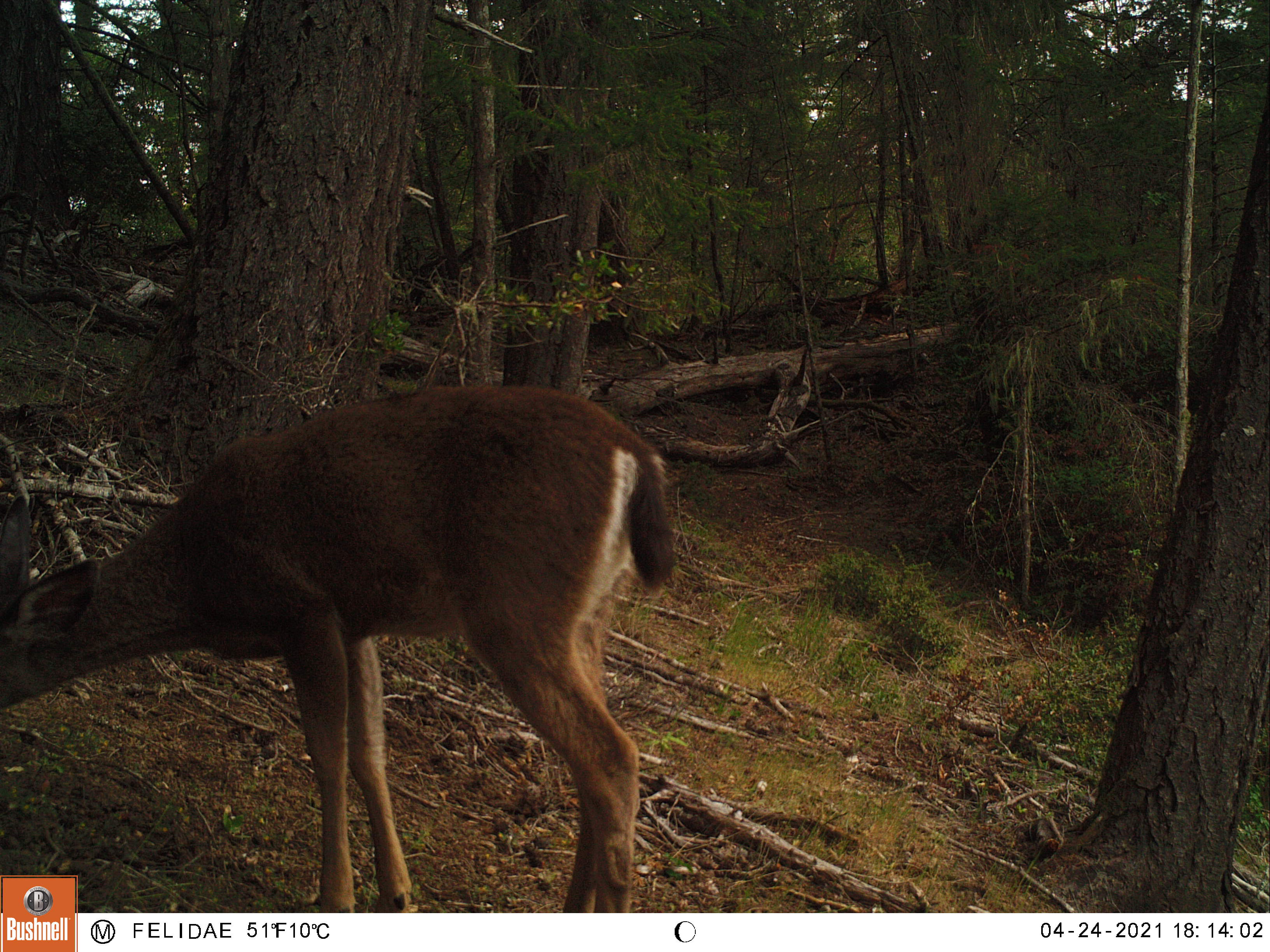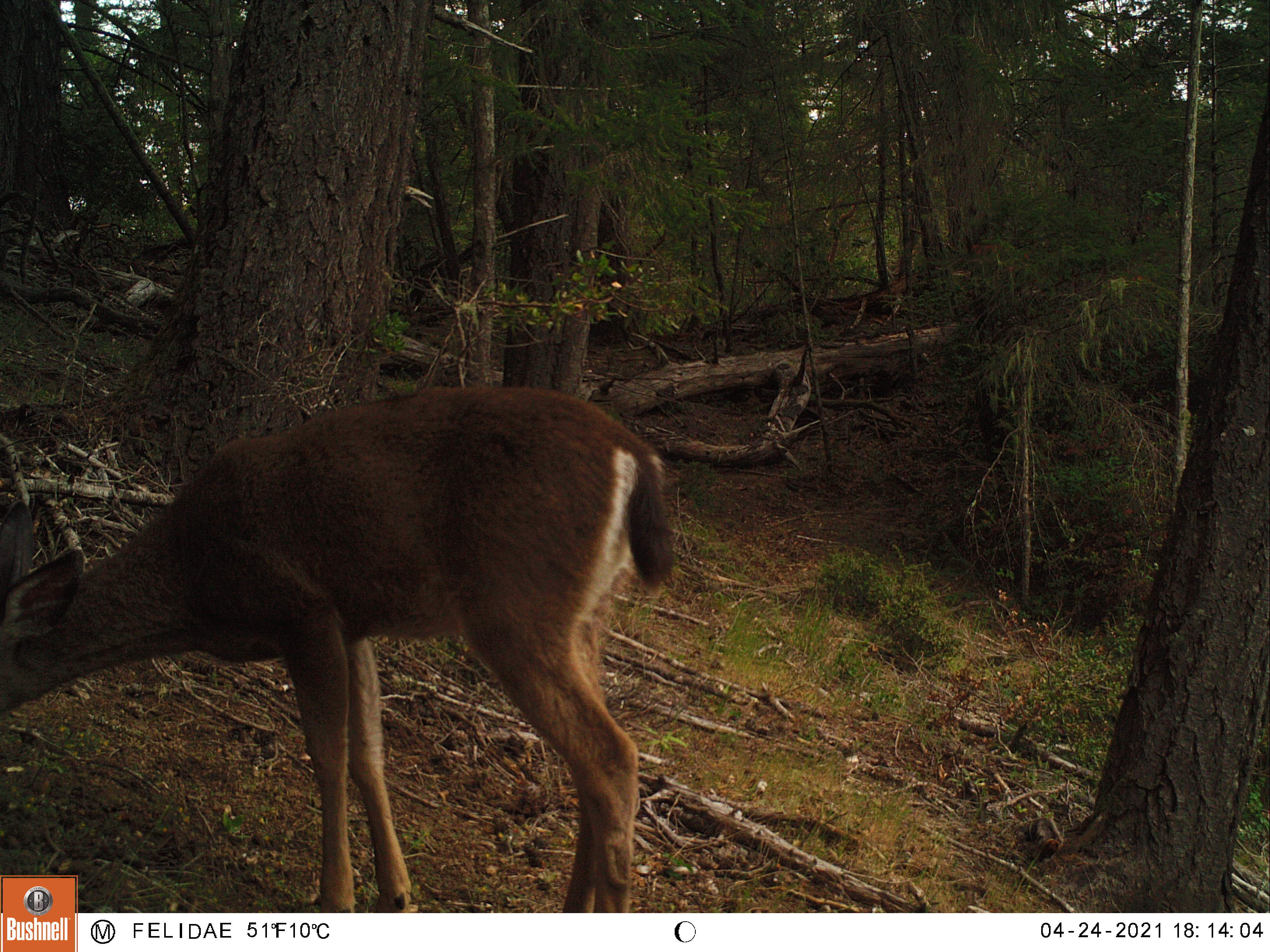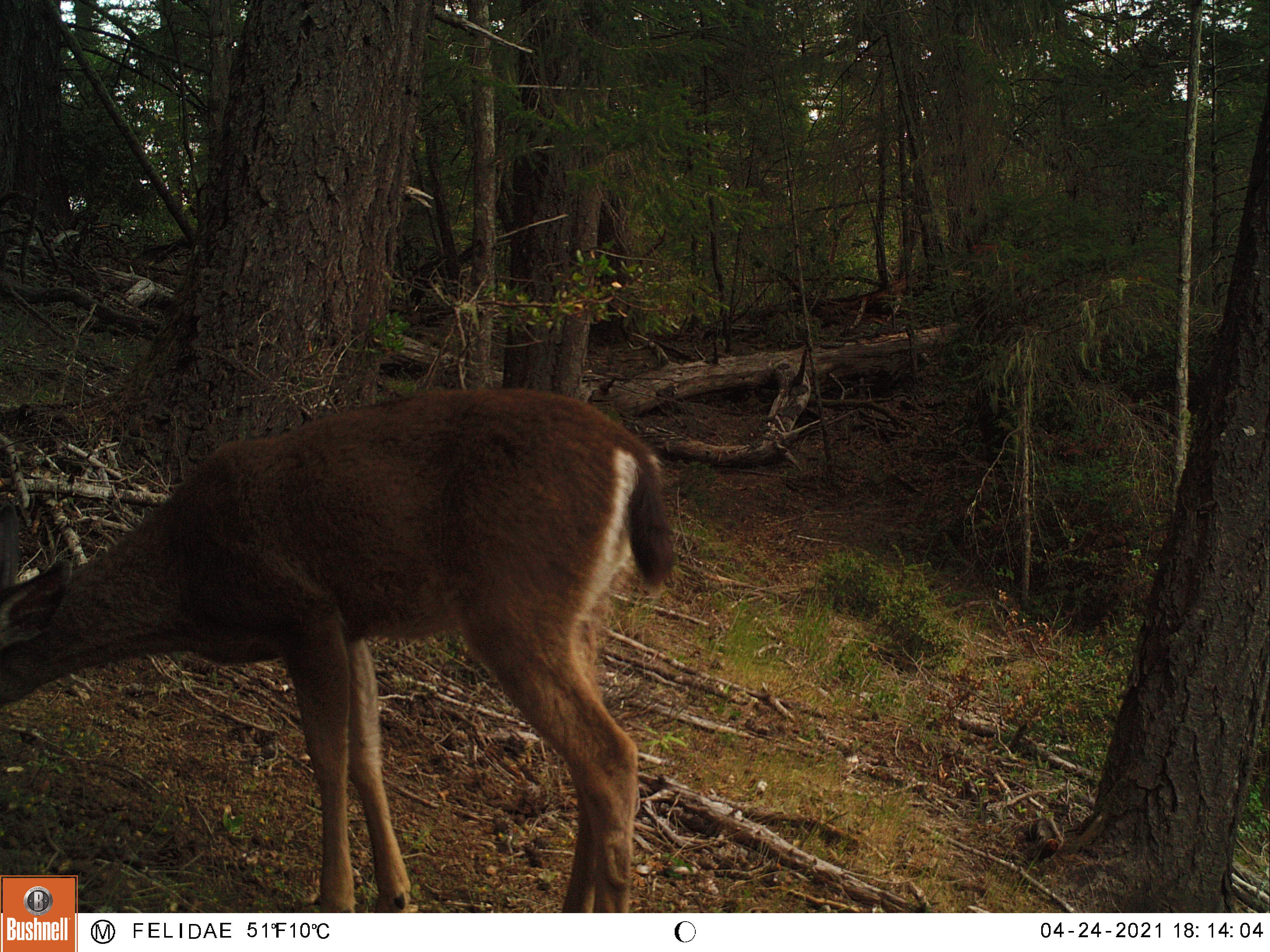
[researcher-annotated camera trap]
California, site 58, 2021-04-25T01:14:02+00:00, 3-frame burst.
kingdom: Animalia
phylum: Chordata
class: Mammalia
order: Artiodactyla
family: Cervidae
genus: Odocoileus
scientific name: Odocoileus hemionus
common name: mule deer